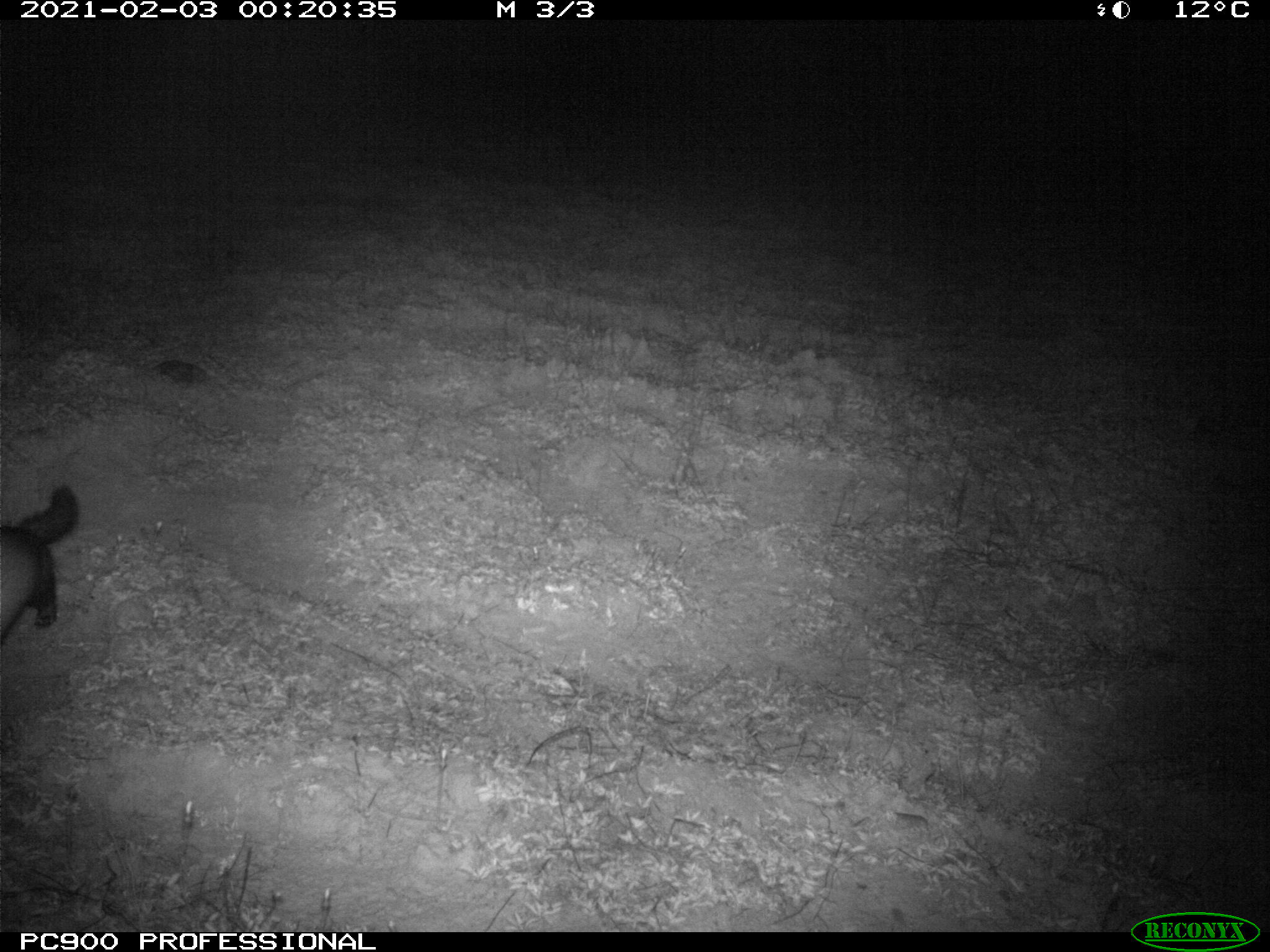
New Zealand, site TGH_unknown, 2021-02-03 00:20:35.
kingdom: Animalia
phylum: Chordata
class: Mammalia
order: Carnivora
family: Mustelidae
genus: Mustela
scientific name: Mustela furo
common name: ferret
Ferret (Mustela furo).